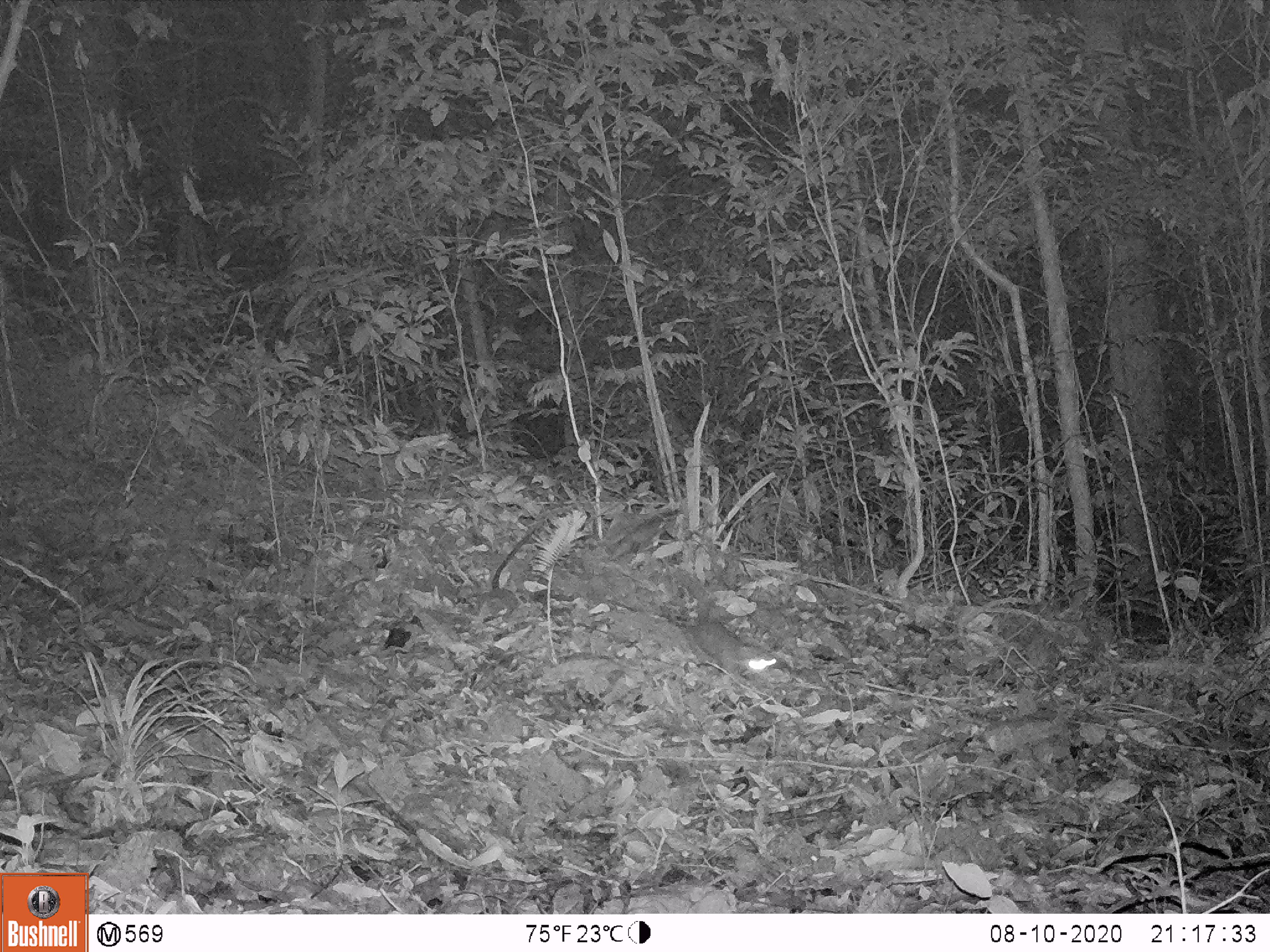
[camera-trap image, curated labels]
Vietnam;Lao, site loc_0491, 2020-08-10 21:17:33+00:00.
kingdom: Animalia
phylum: Chordata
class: Mammalia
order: Carnivora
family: Mustelidae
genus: Melogale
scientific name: Melogale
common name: ferret badger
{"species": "ferret badger (Melogale)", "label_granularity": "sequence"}